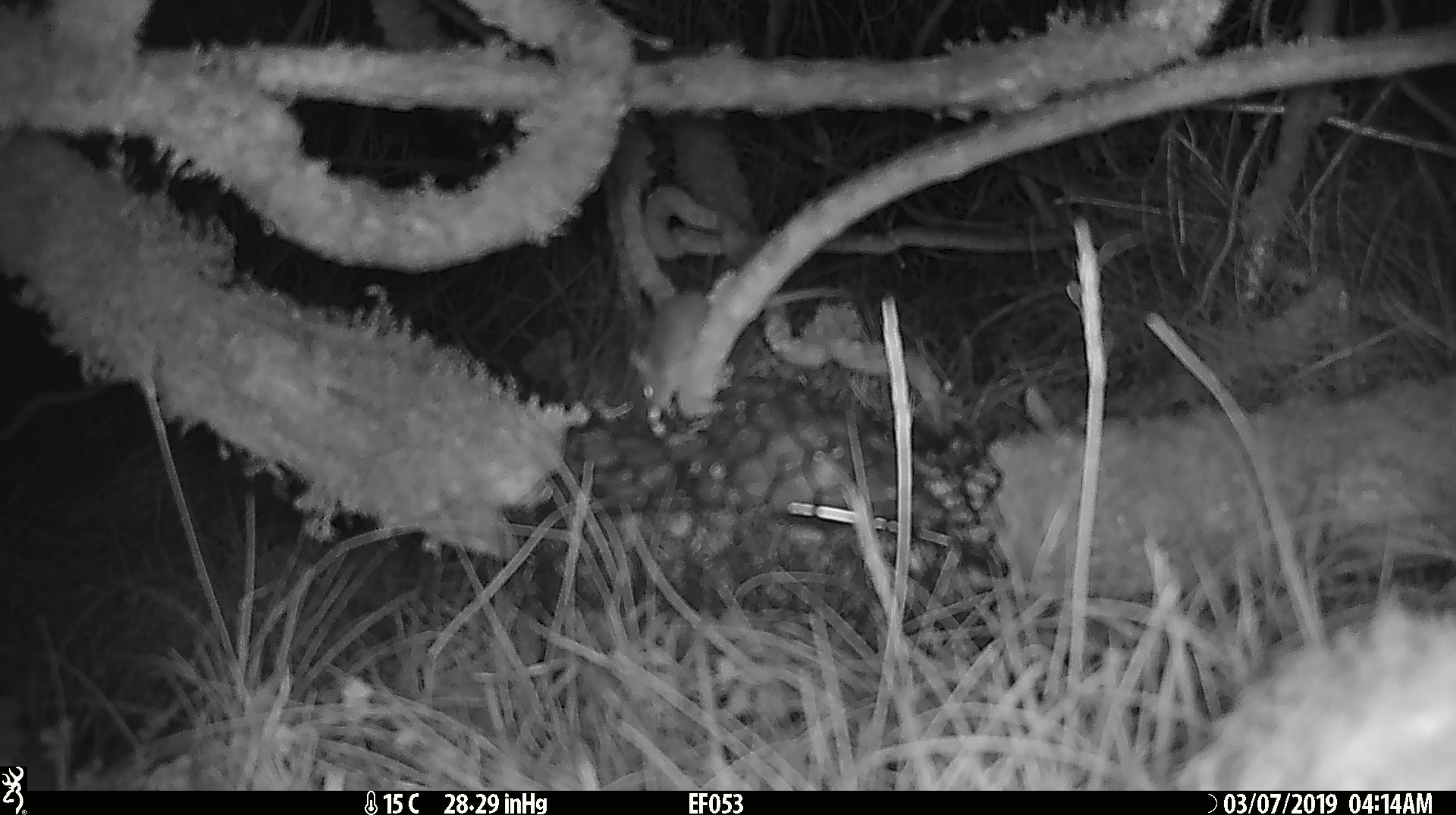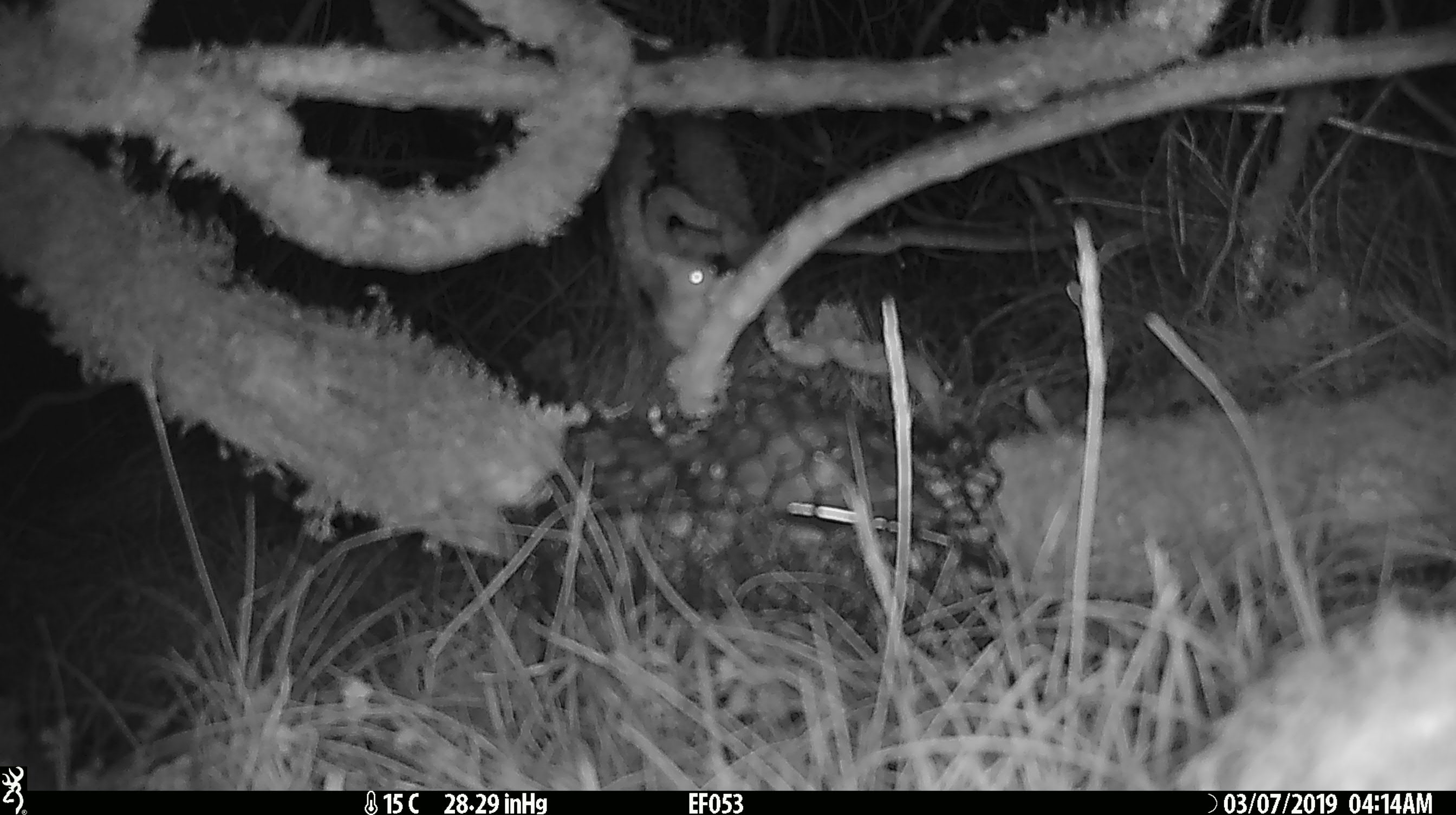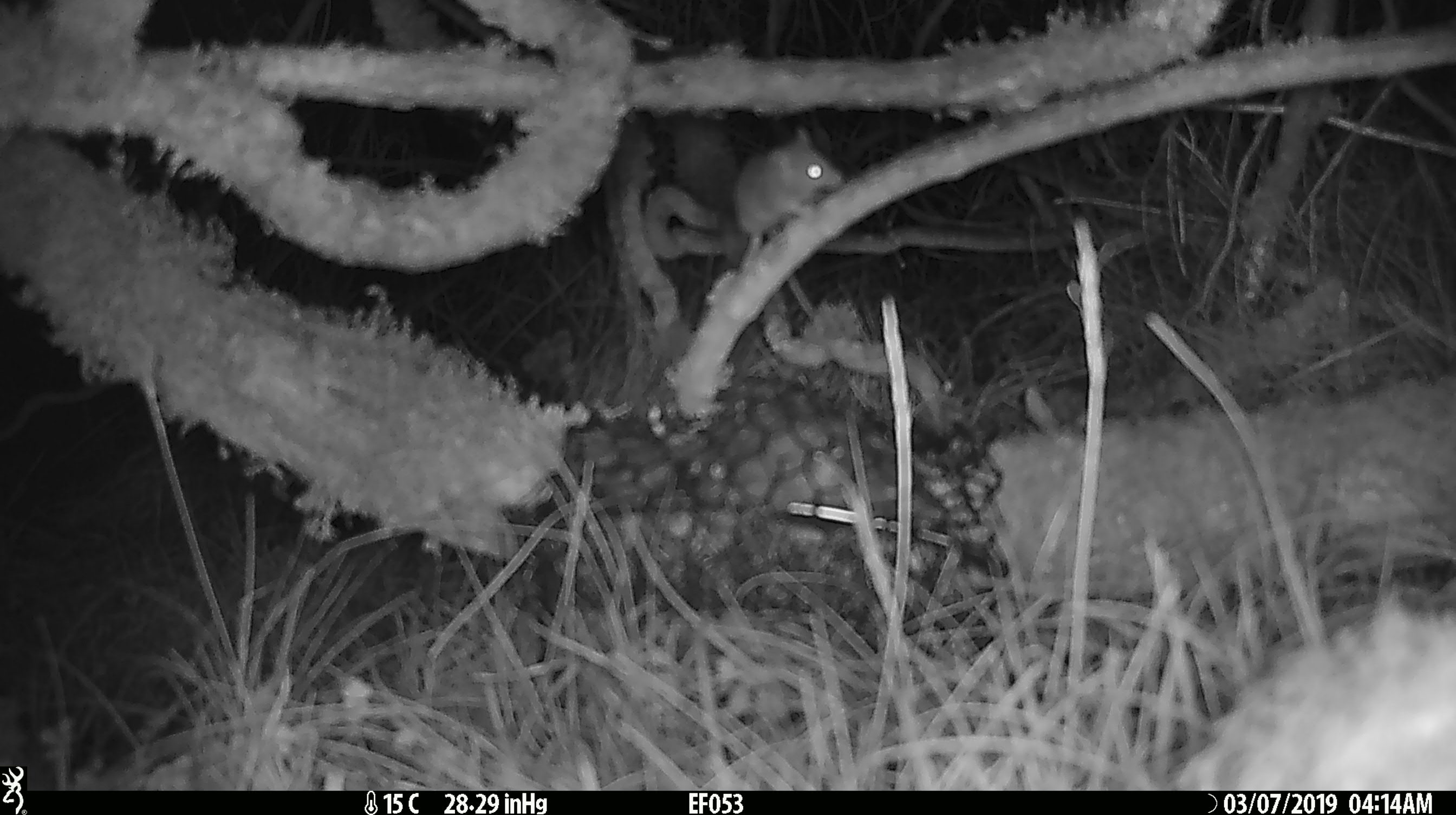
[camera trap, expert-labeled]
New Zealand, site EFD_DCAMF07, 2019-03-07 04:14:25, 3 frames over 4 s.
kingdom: Animalia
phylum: Chordata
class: Mammalia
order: Rodentia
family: Muridae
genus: Mus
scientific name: Mus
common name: mouse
Mouse (Mus).